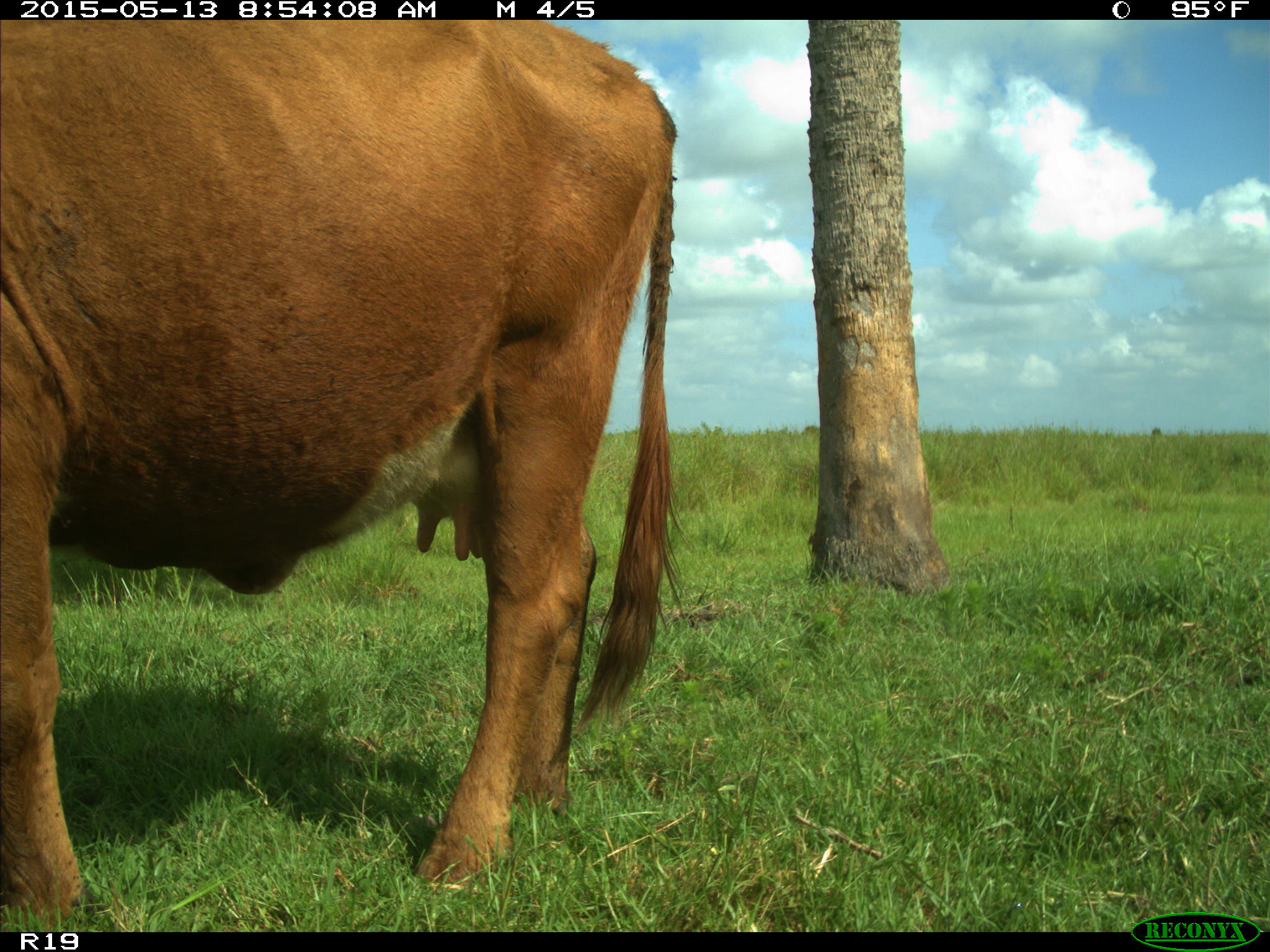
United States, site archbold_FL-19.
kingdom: Animalia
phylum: Chordata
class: Mammalia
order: Artiodactyla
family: Bovidae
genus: Bos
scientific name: Bos taurus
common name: domestic cow